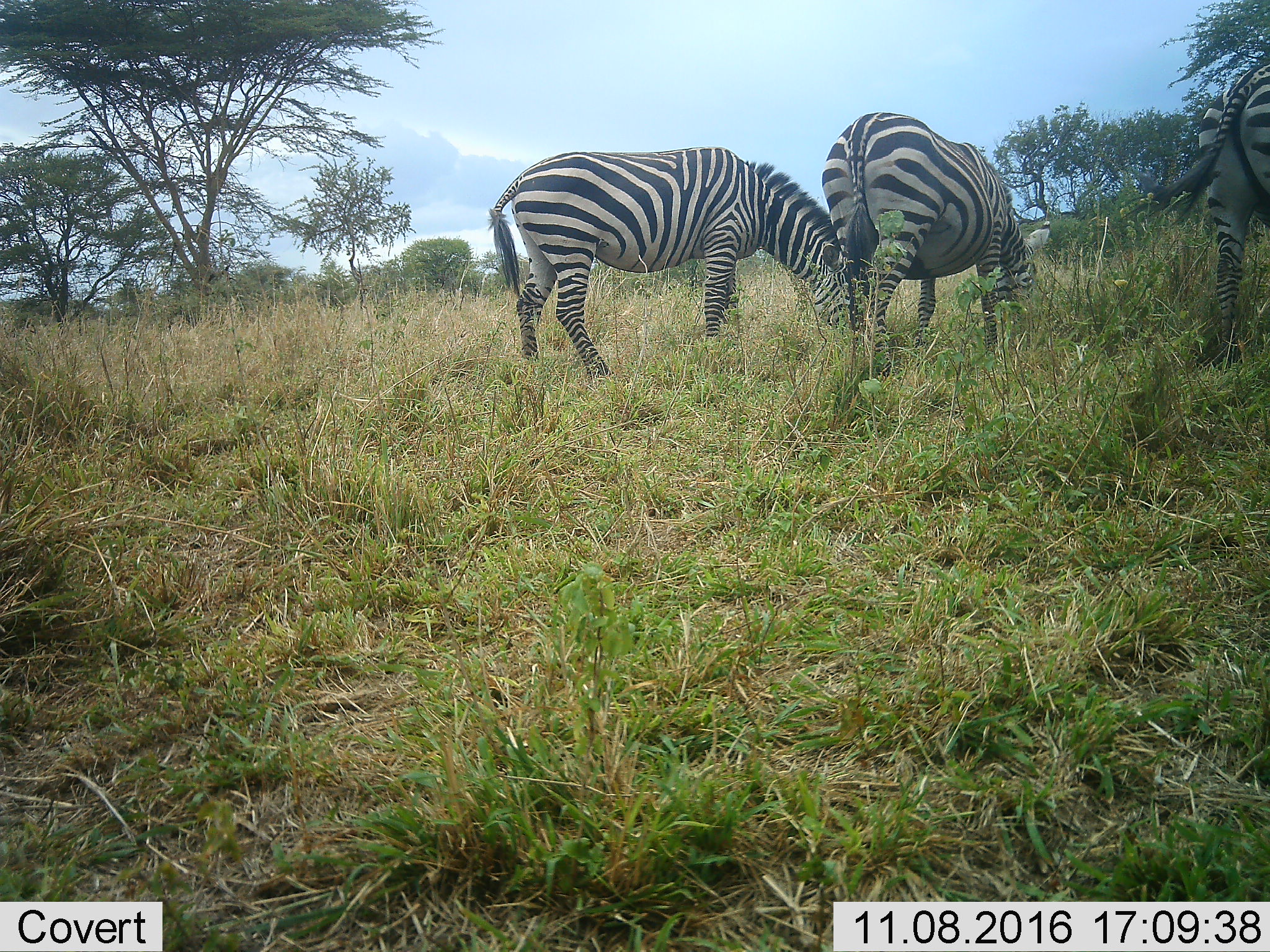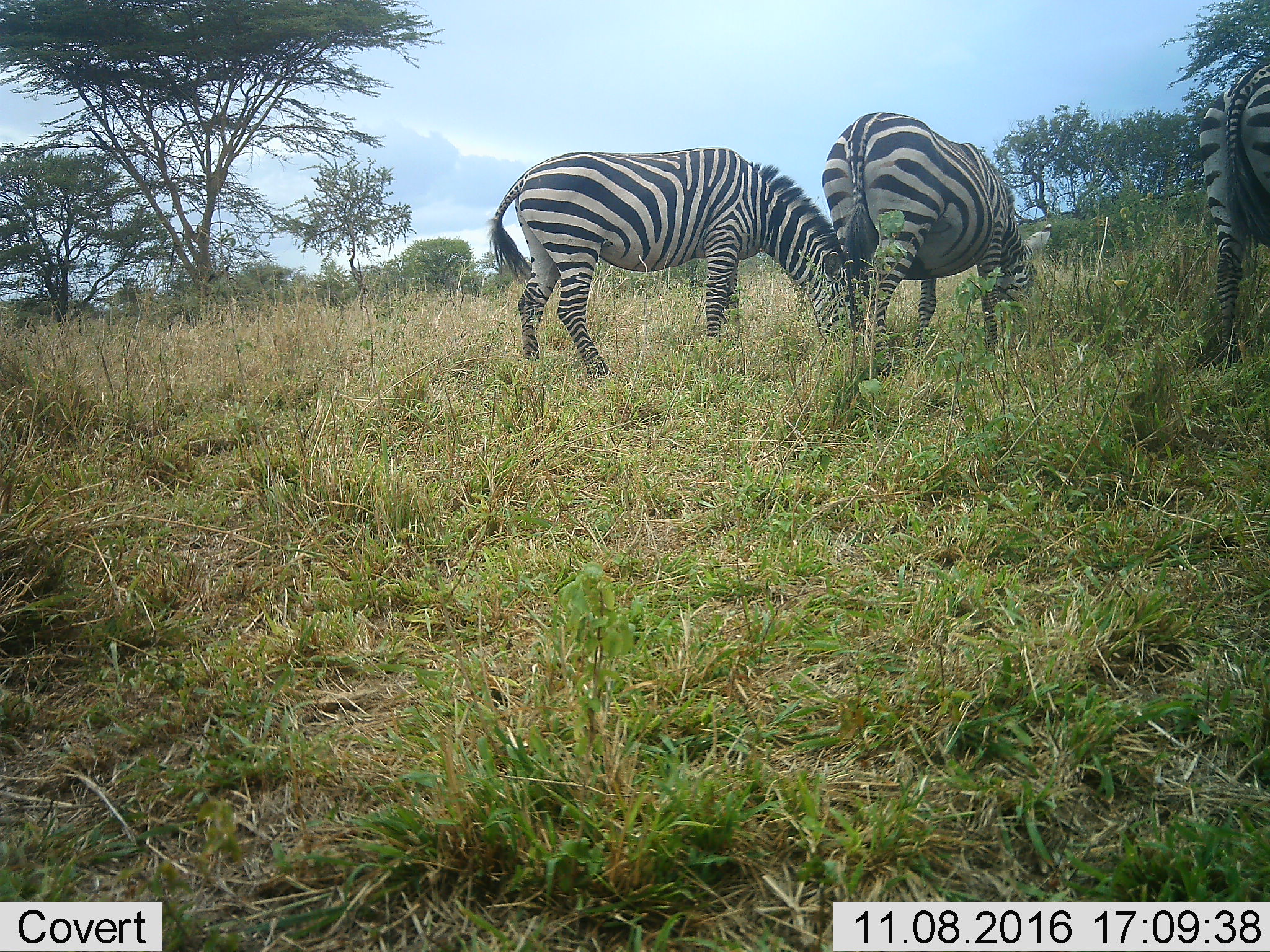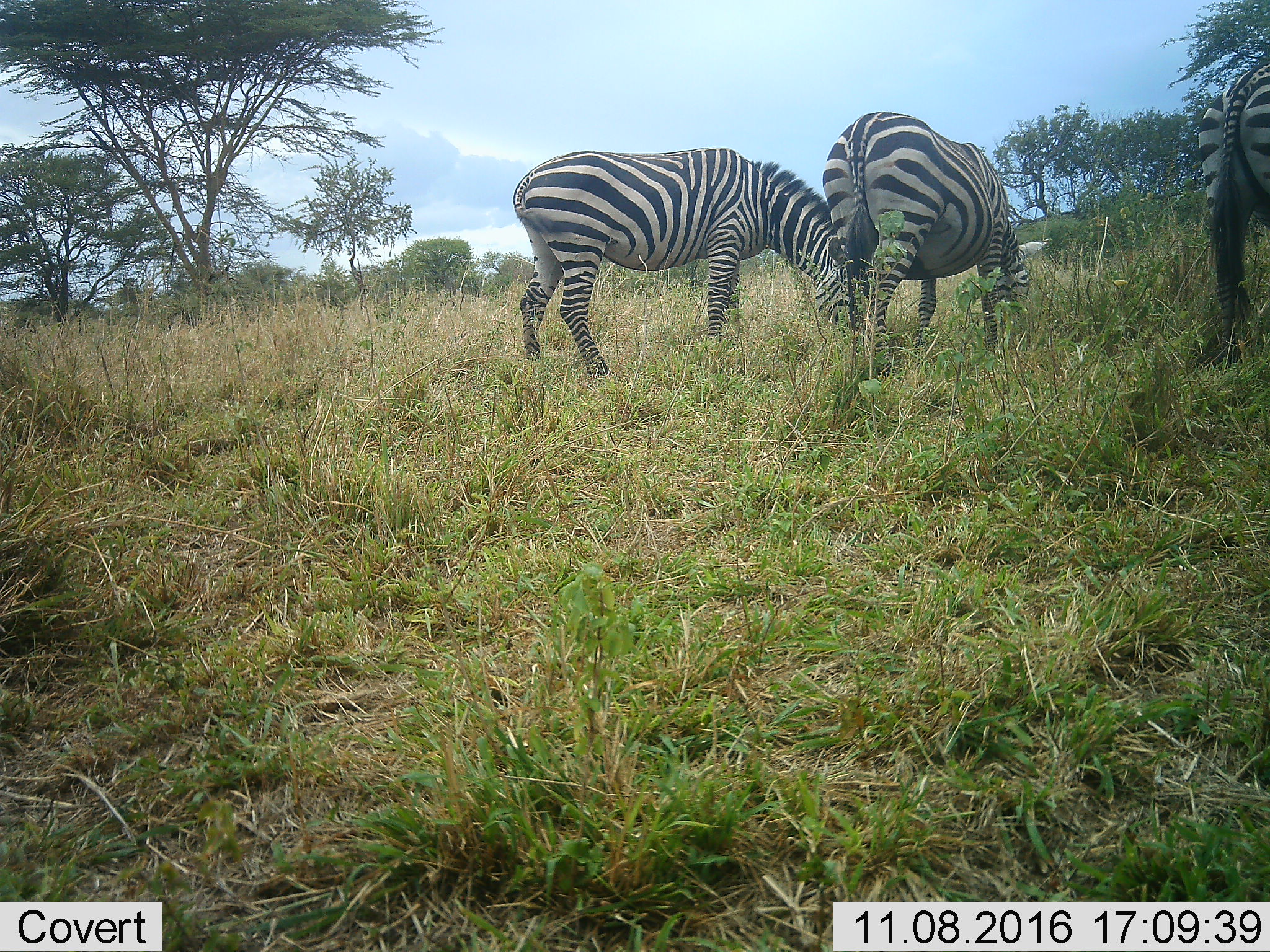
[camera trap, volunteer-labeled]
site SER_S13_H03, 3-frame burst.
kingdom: Animalia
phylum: Chordata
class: Mammalia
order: Perissodactyla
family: Equidae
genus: Equus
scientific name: Equus quagga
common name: plains zebra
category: zebraplains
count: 3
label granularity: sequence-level